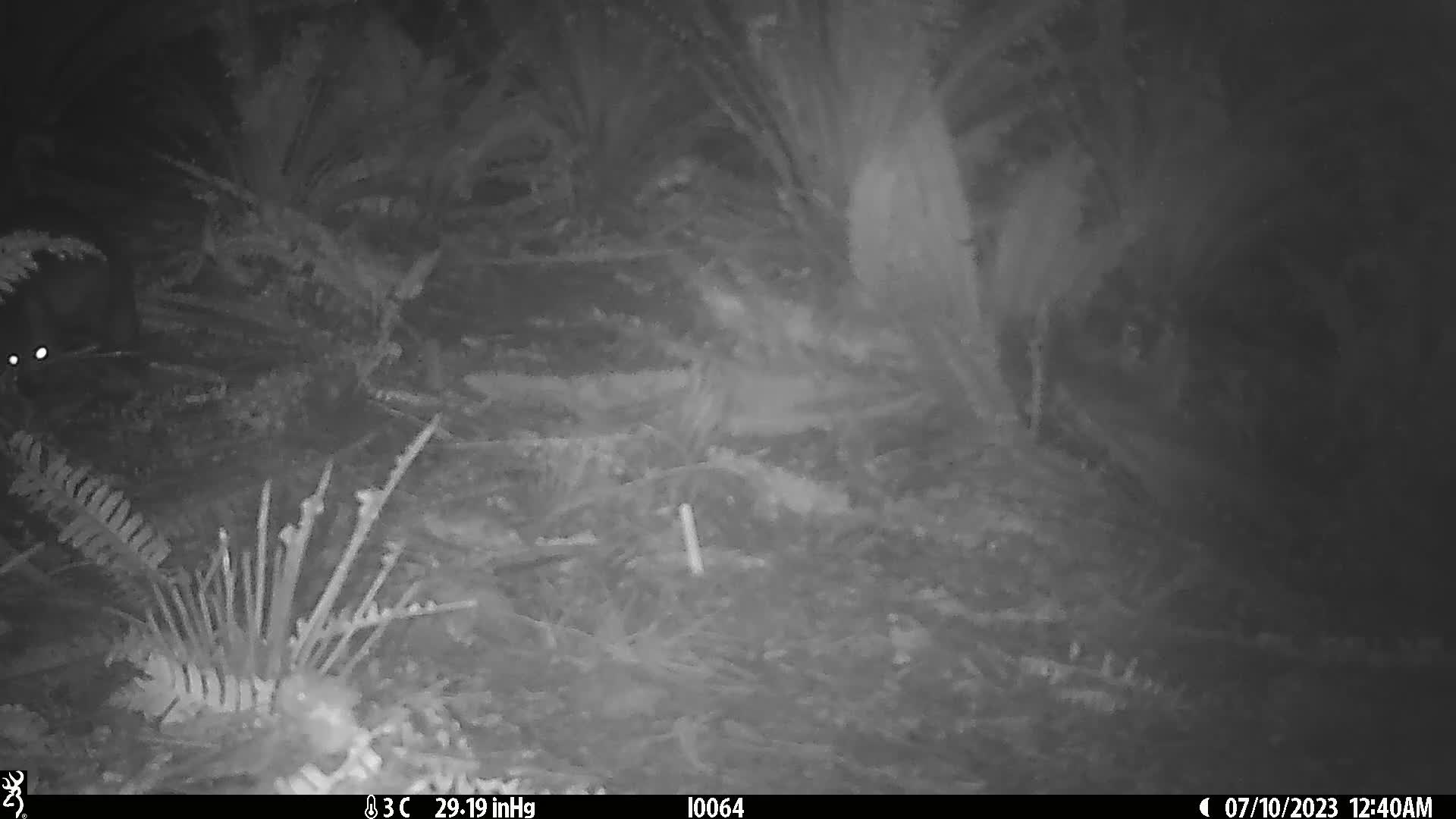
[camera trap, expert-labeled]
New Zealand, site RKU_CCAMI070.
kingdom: Animalia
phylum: Chordata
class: Mammalia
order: Diprotodontia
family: Phalangeridae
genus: Trichosurus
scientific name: Trichosurus vulpecula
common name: common brushtail possum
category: possum